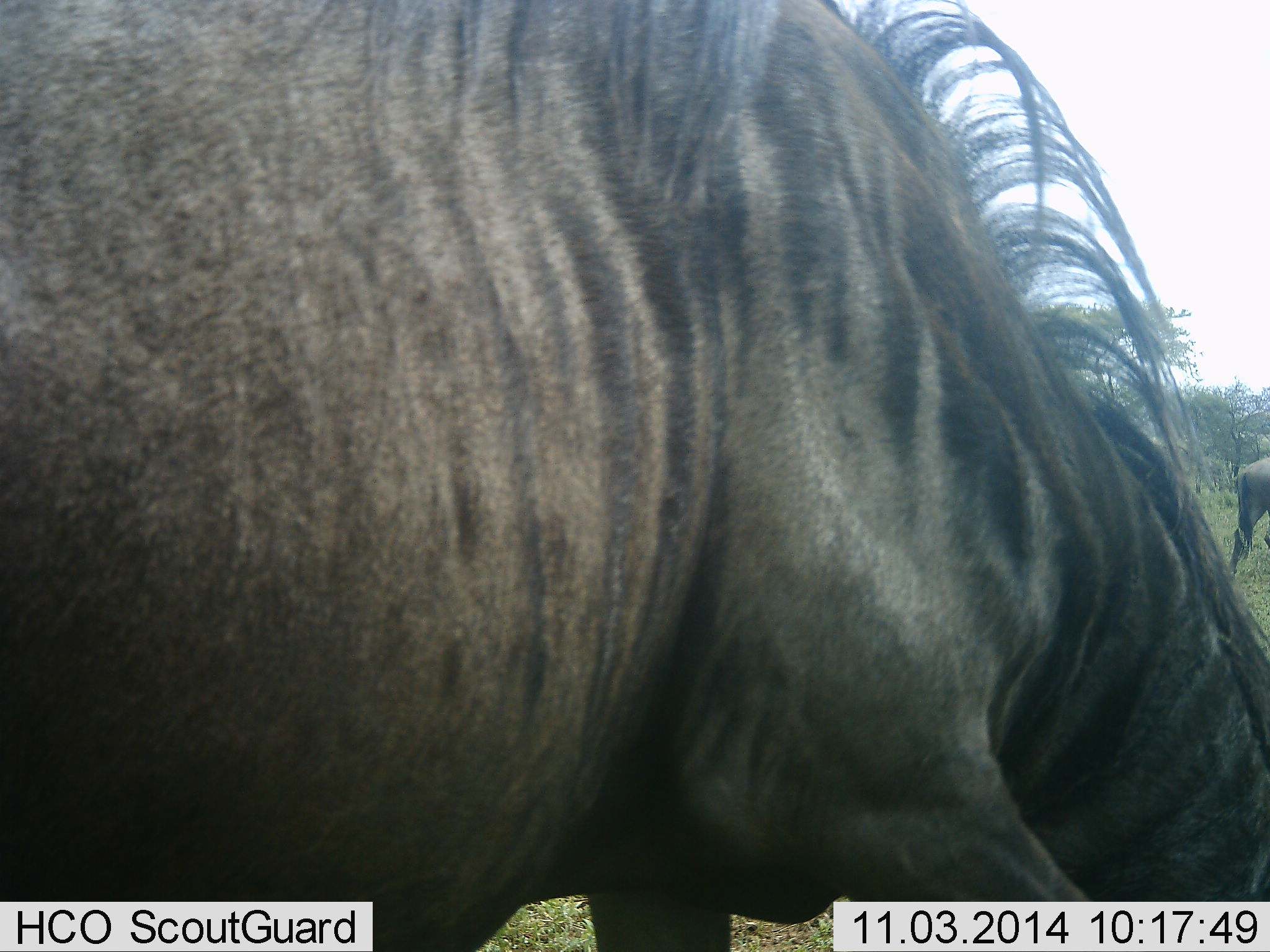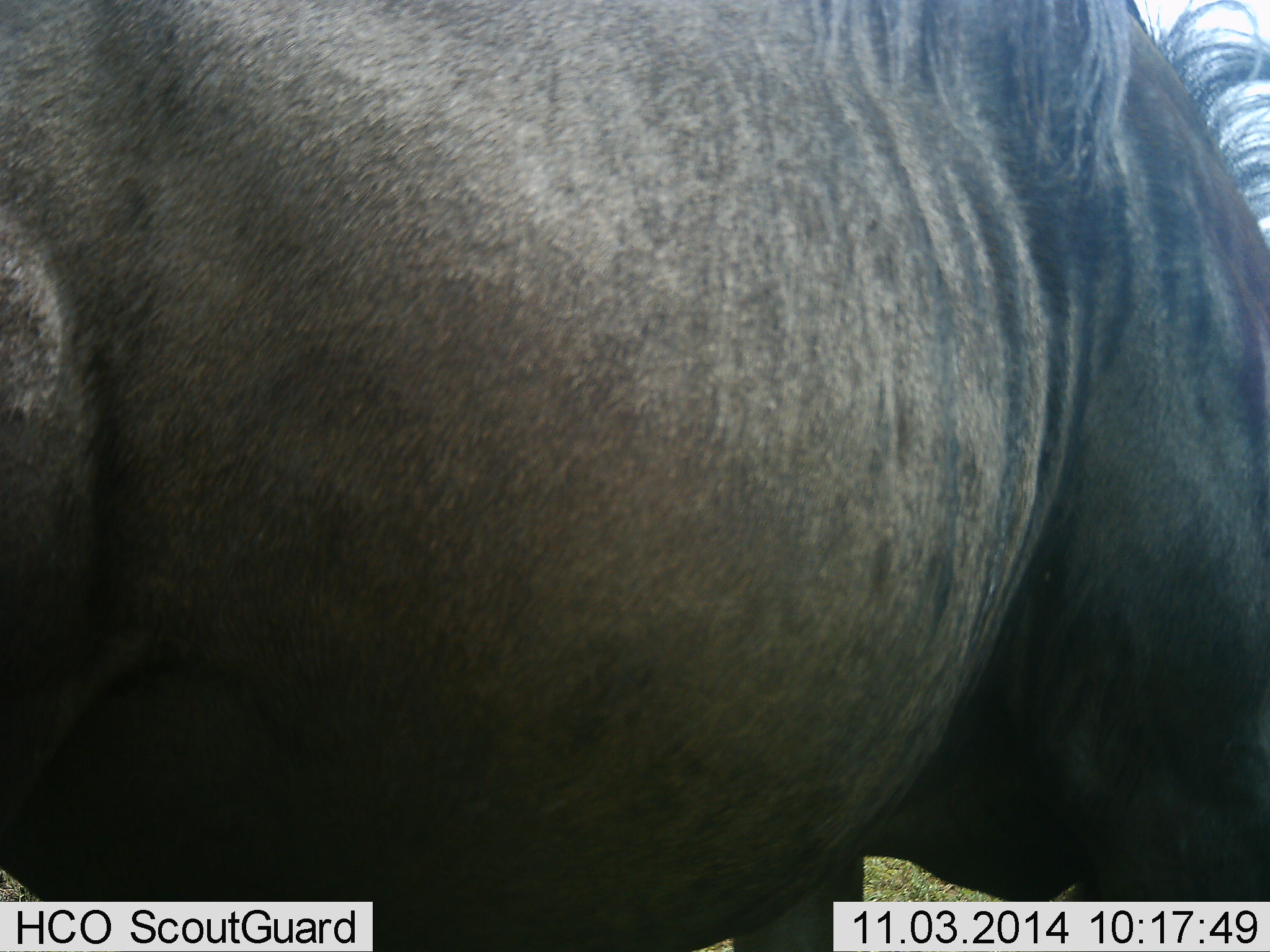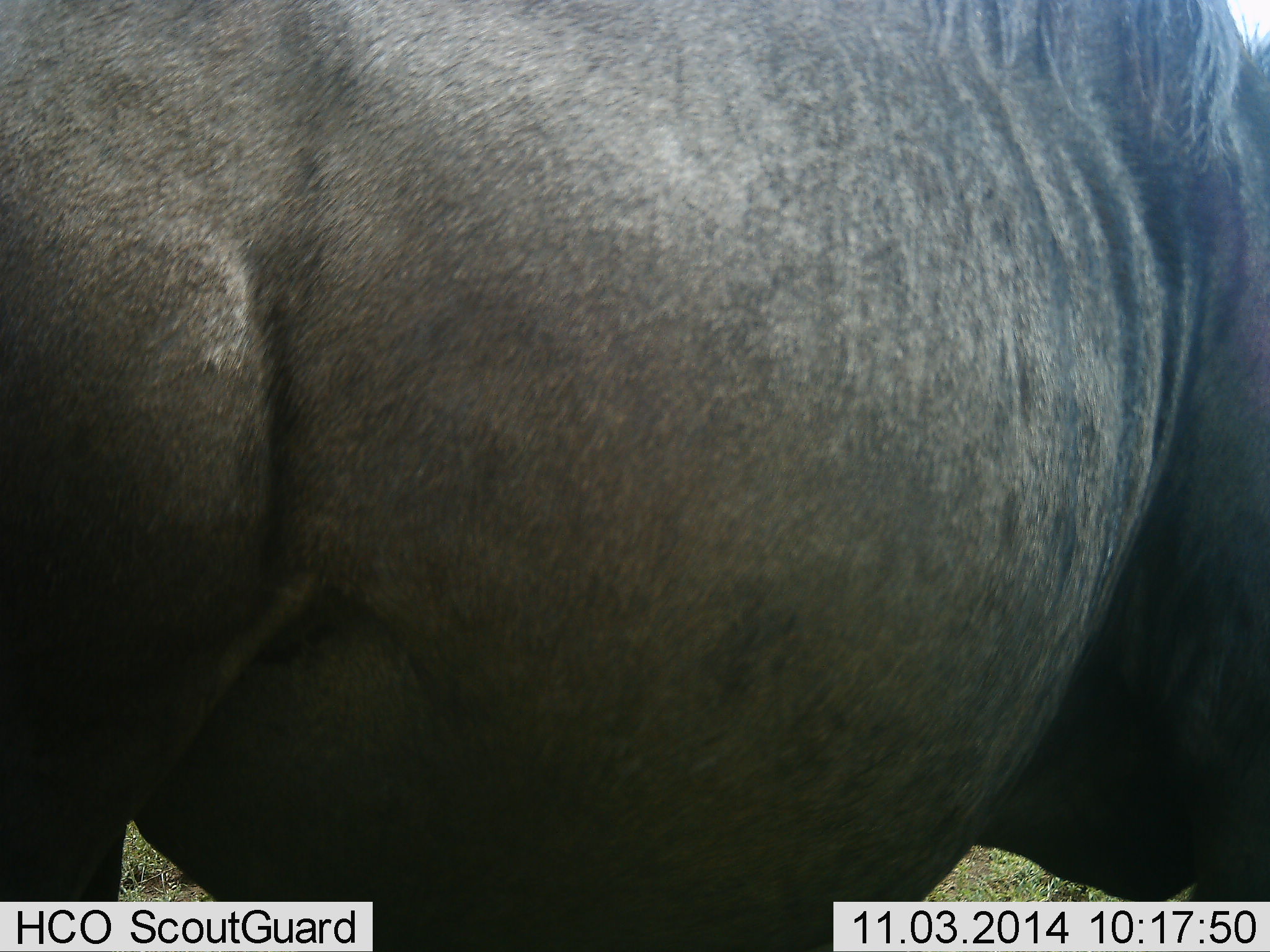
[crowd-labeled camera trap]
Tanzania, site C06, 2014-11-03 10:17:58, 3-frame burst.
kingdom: Animalia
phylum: Chordata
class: Mammalia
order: Artiodactyla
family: Bovidae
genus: Connochaetes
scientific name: Connochaetes taurinus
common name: blue wildebeest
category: wildebeest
Wildebeest (blue wildebeest) (Connochaetes taurinus), count 2. Behavior (volunteer vote fractions): standing 40%, resting 0%, moving 50%, interacting 0%. Young present (vote fraction): 0%. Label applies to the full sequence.